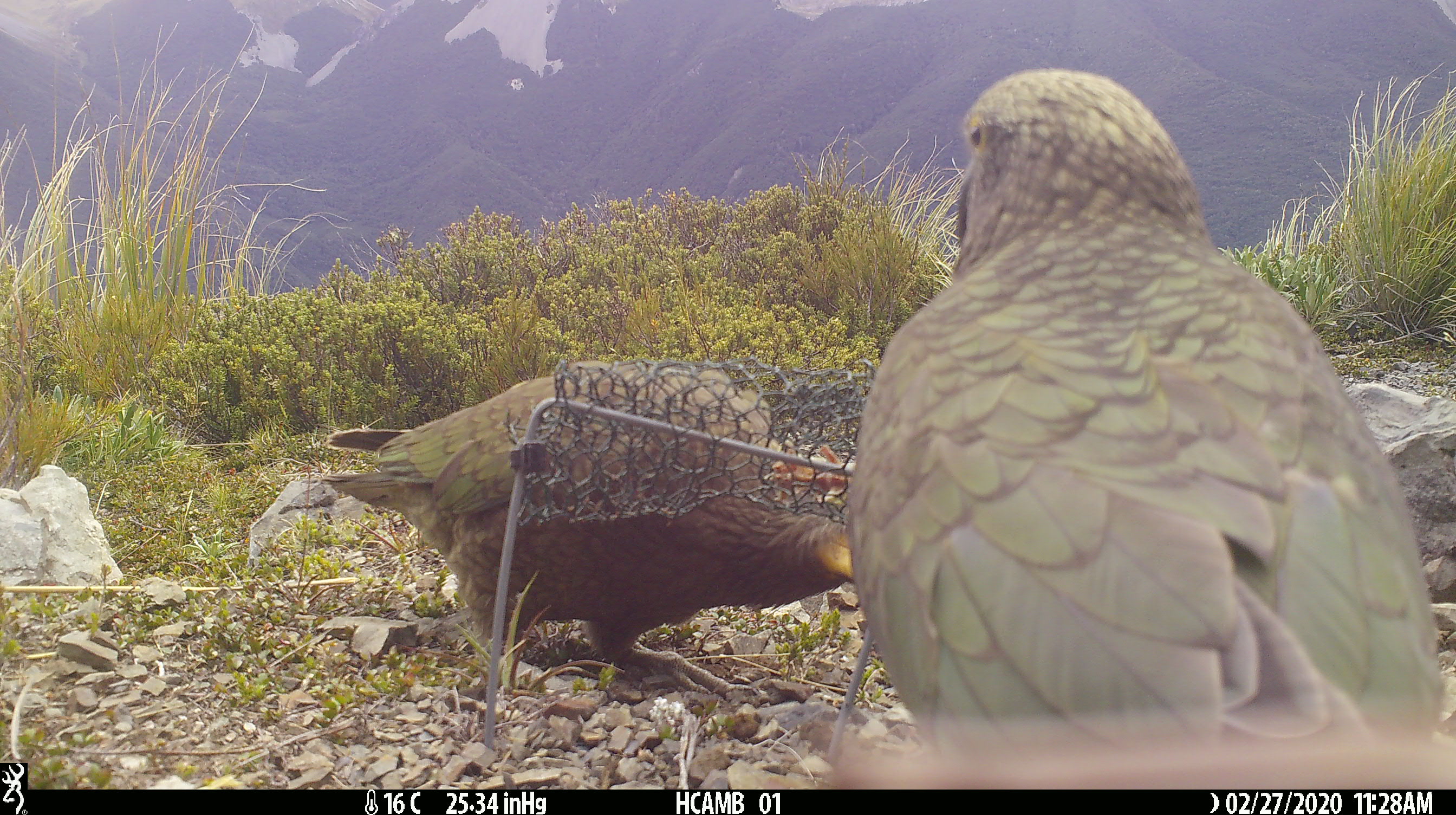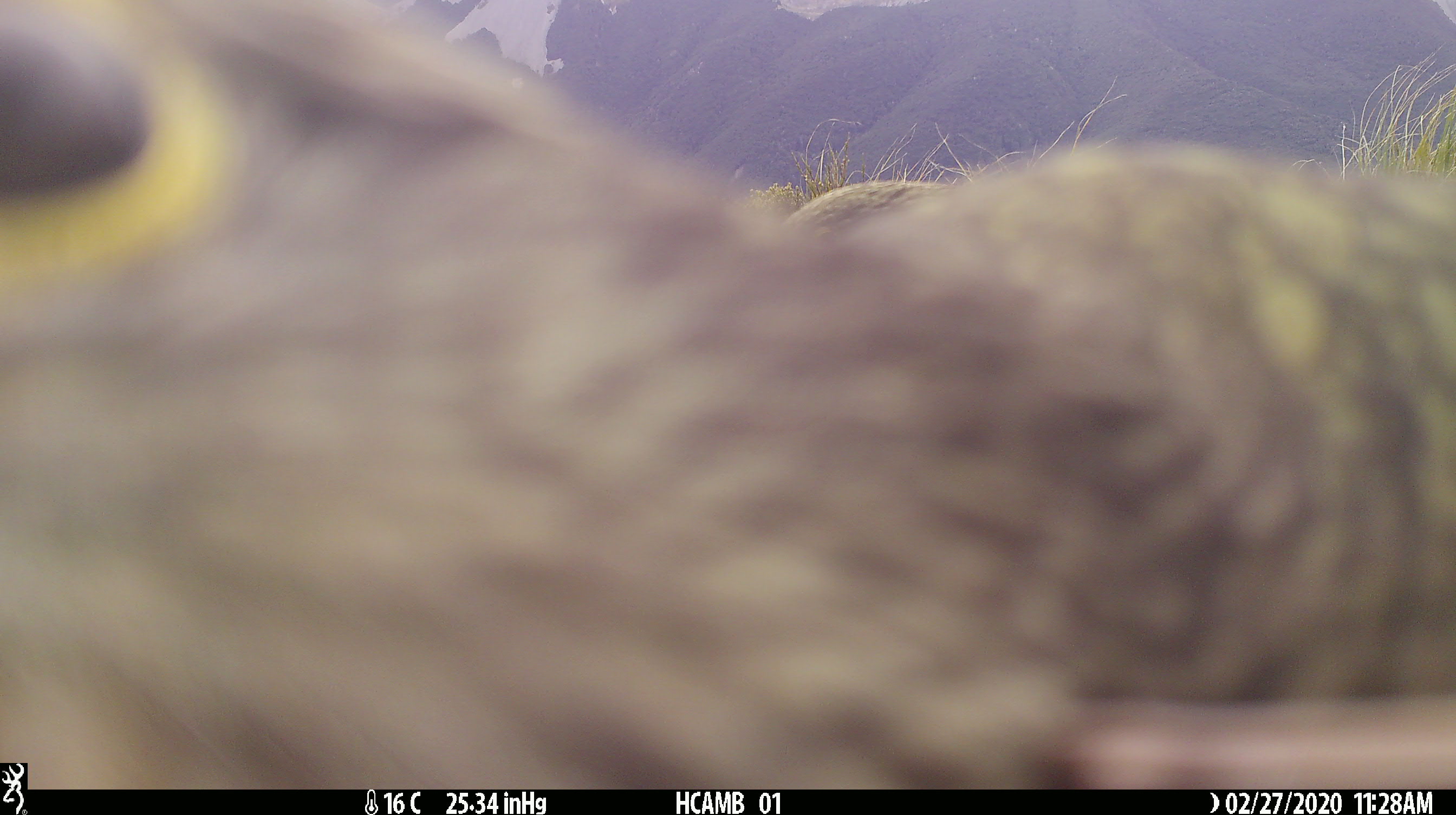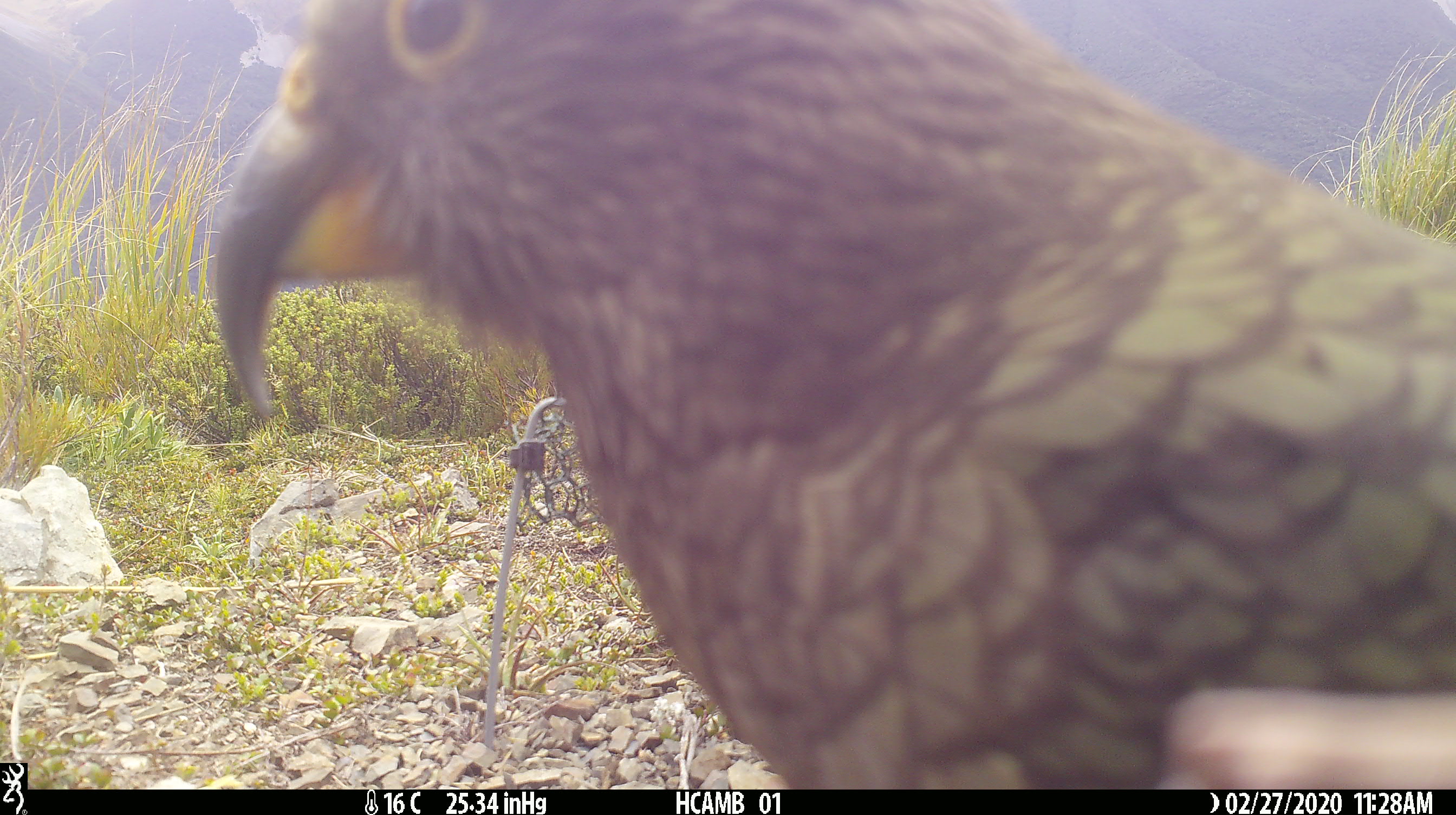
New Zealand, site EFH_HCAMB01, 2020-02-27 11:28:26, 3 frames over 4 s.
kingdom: Animalia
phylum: Chordata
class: Aves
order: Psittaciformes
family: Strigopidae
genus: Nestor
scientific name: Nestor notabilis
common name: kea